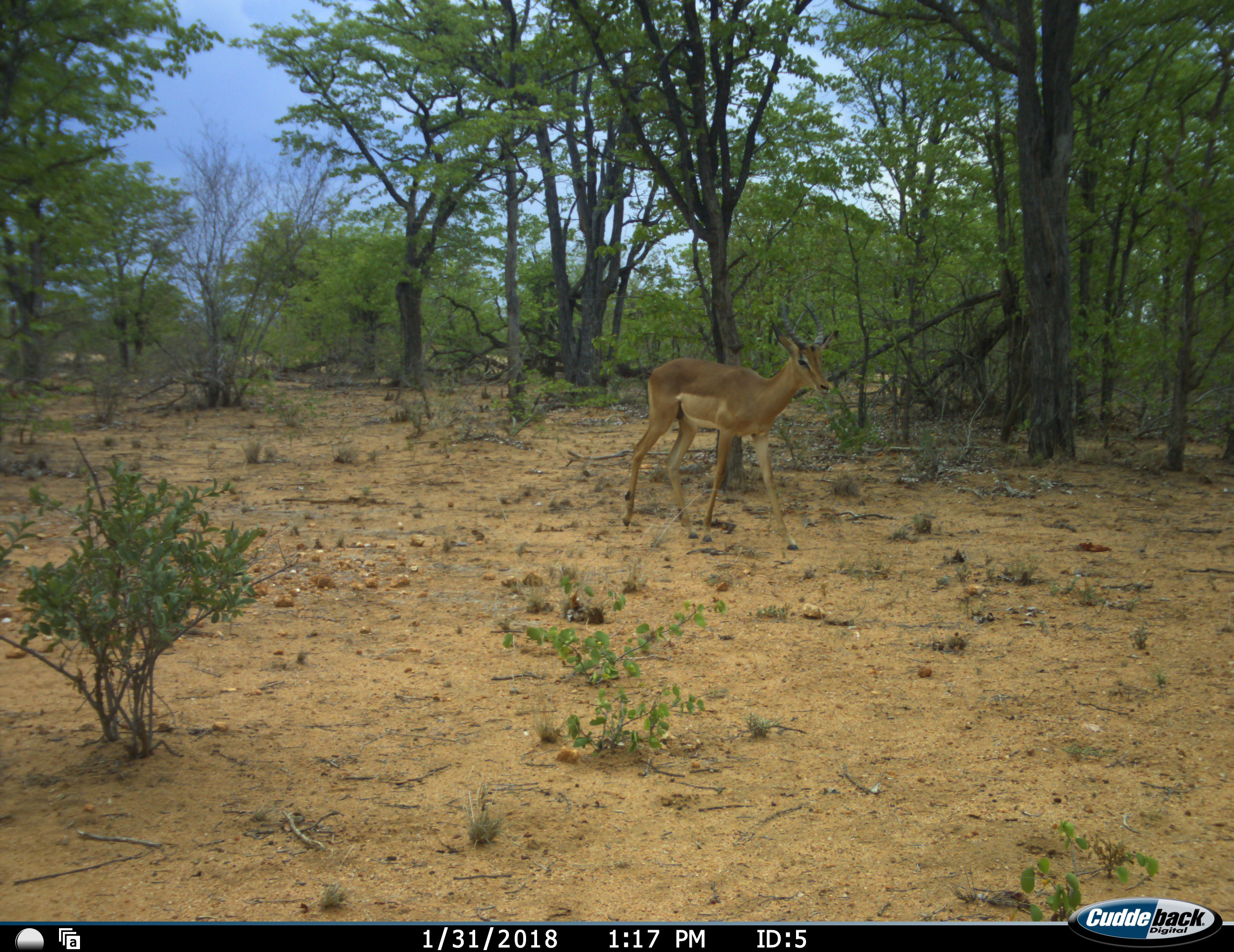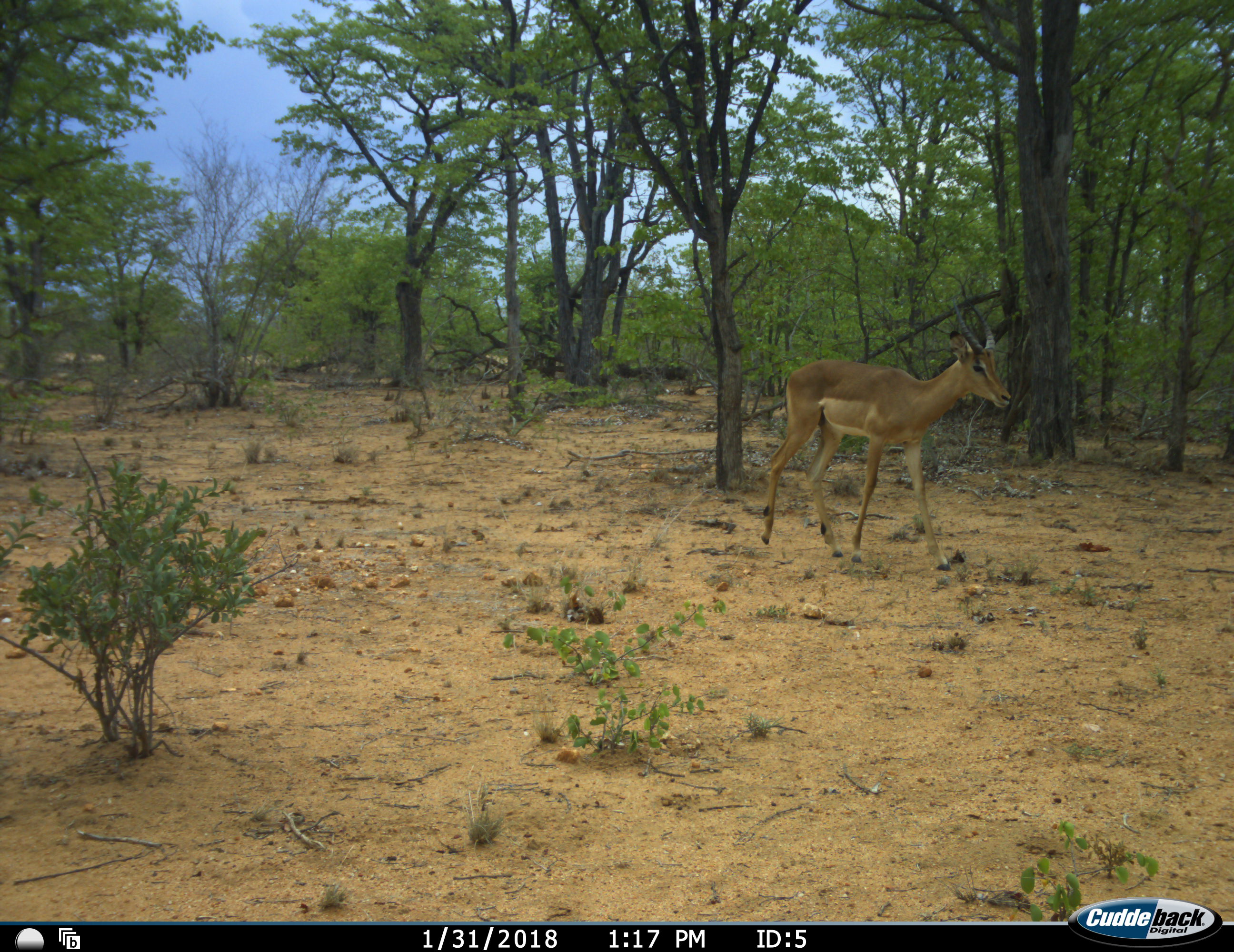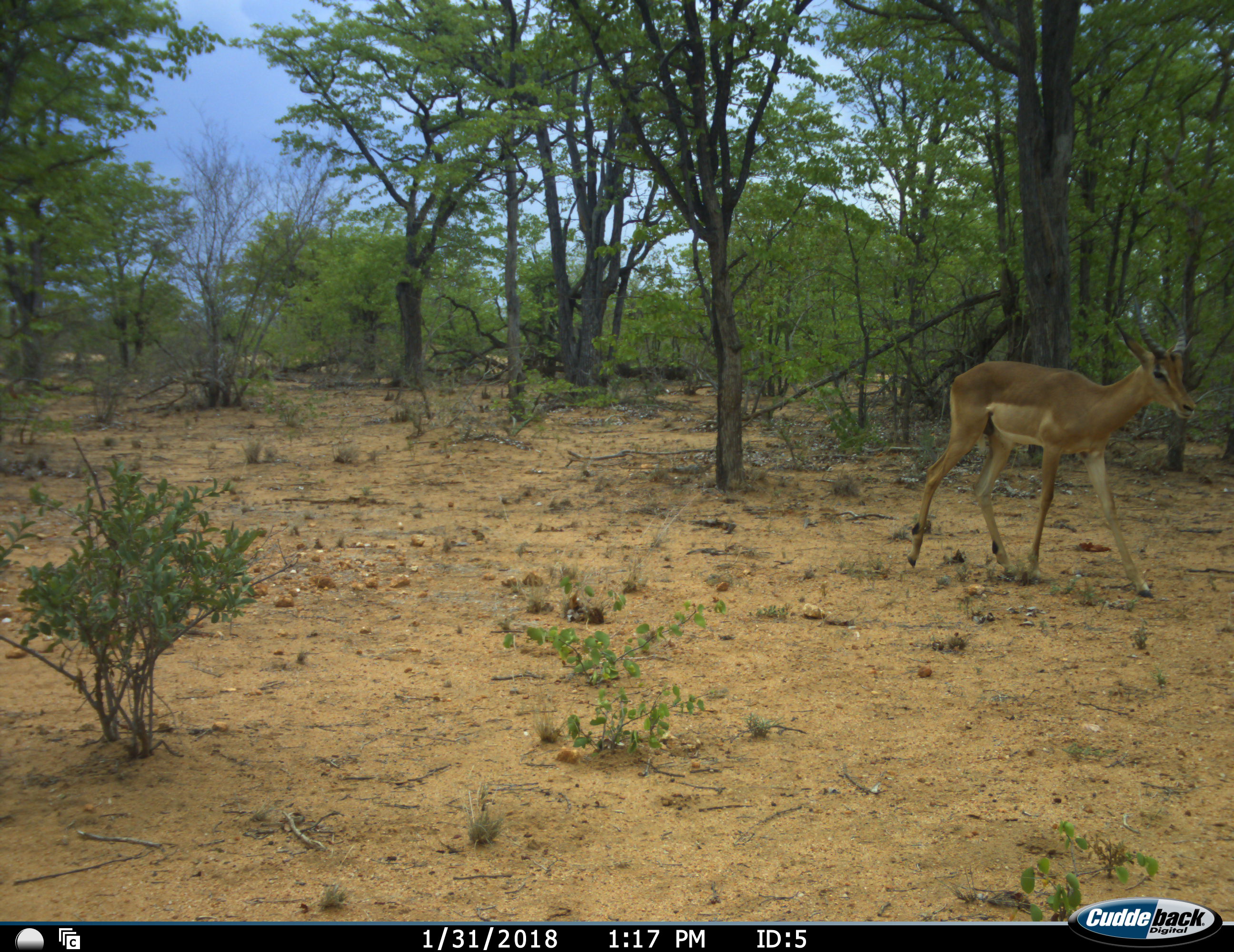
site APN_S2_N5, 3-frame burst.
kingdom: Animalia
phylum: Chordata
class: Mammalia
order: Artiodactyla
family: Bovidae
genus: Aepyceros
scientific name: Aepyceros melampus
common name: impala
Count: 1.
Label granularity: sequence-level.